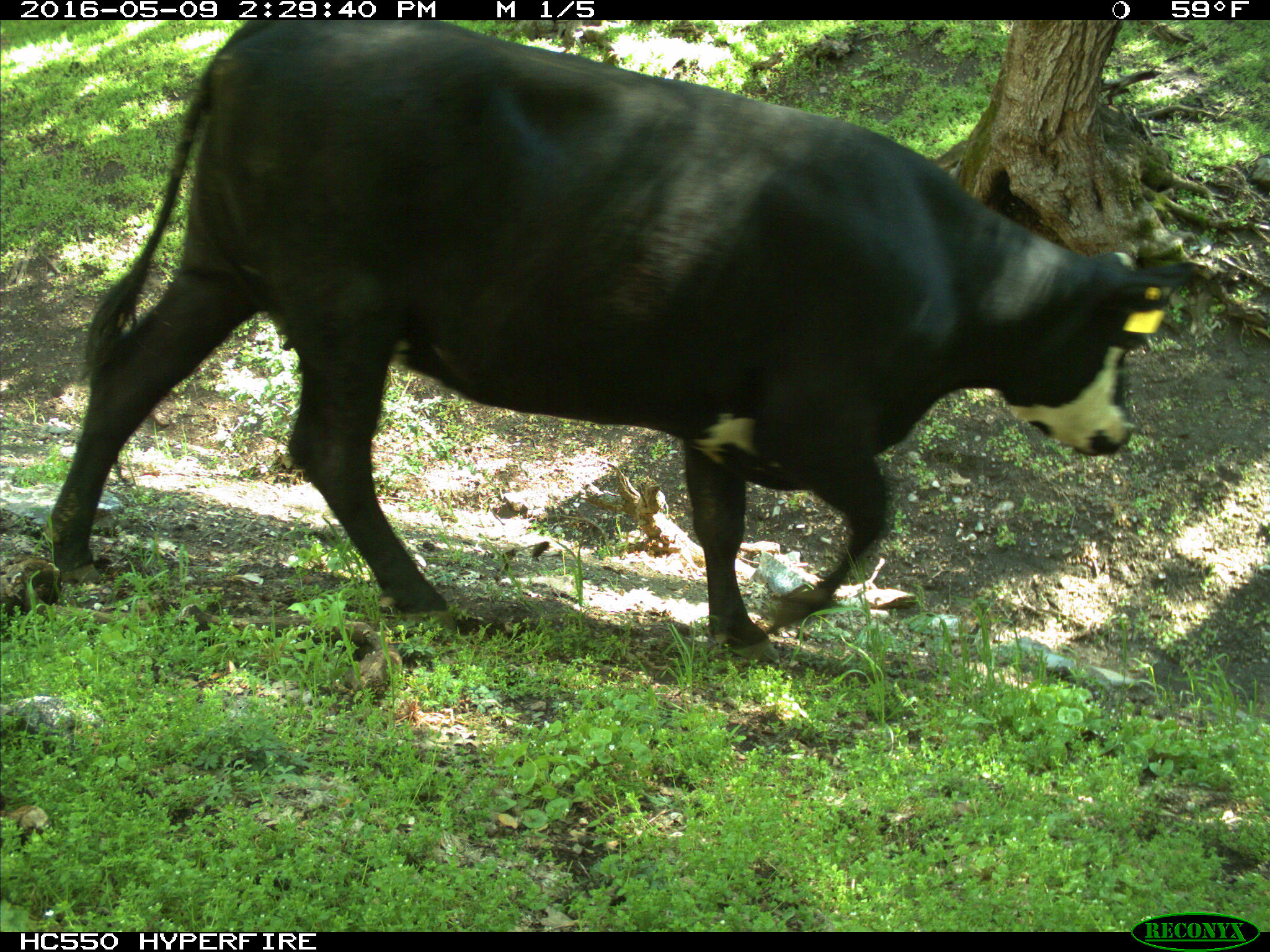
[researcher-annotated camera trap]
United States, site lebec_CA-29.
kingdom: Animalia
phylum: Chordata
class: Mammalia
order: Artiodactyla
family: Bovidae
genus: Bos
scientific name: Bos taurus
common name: domestic cow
Bos taurus (domestic cow).